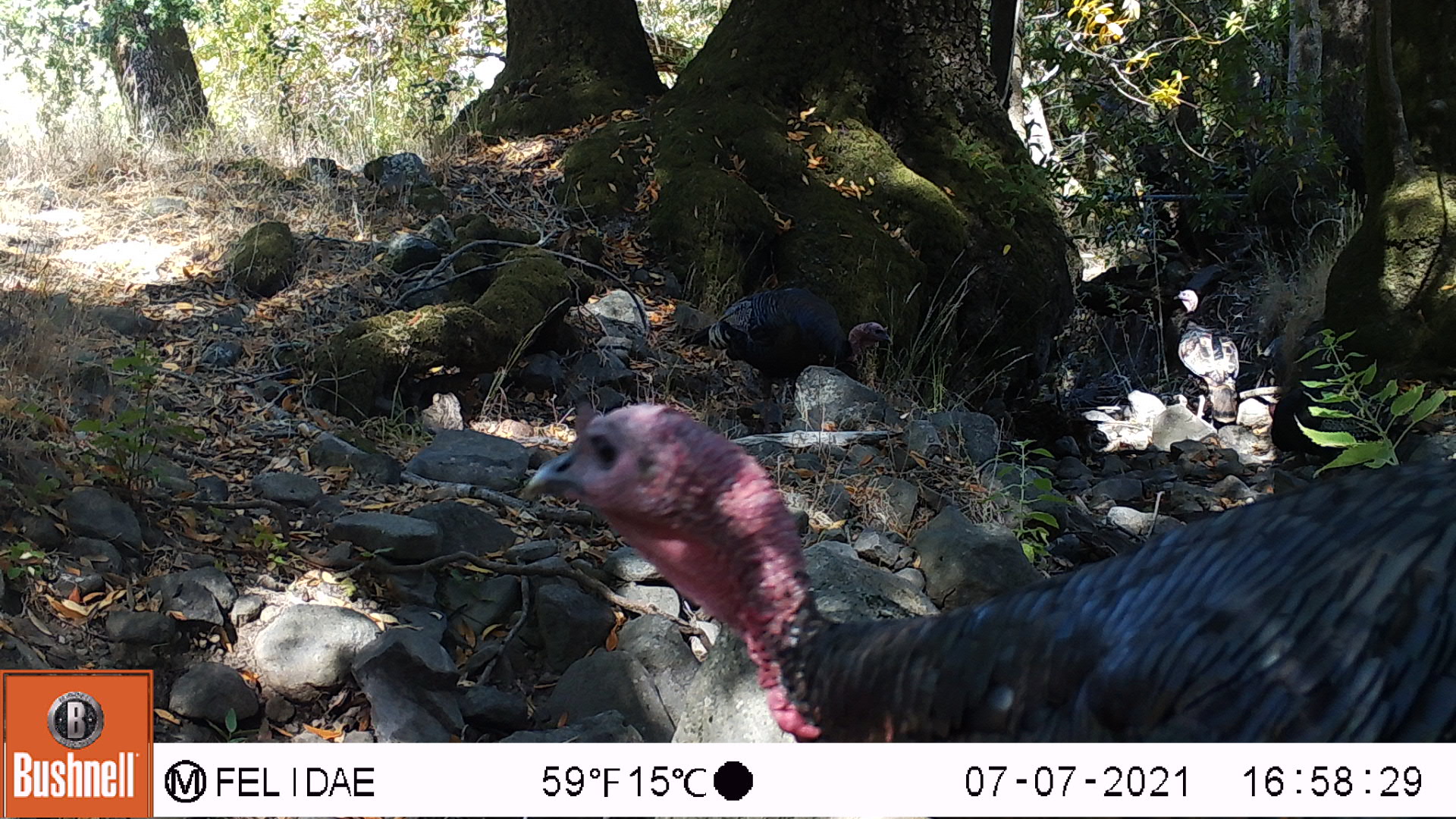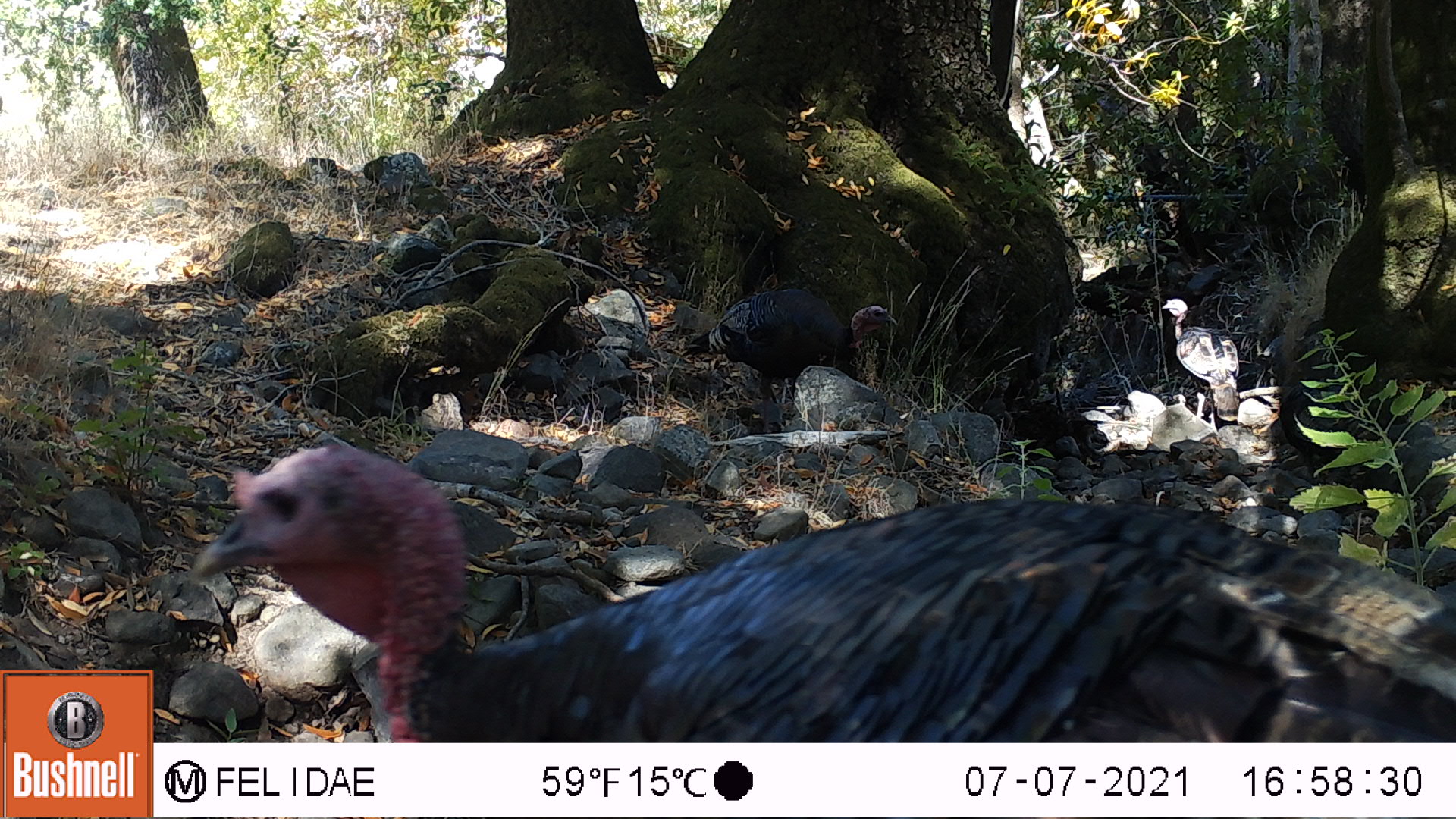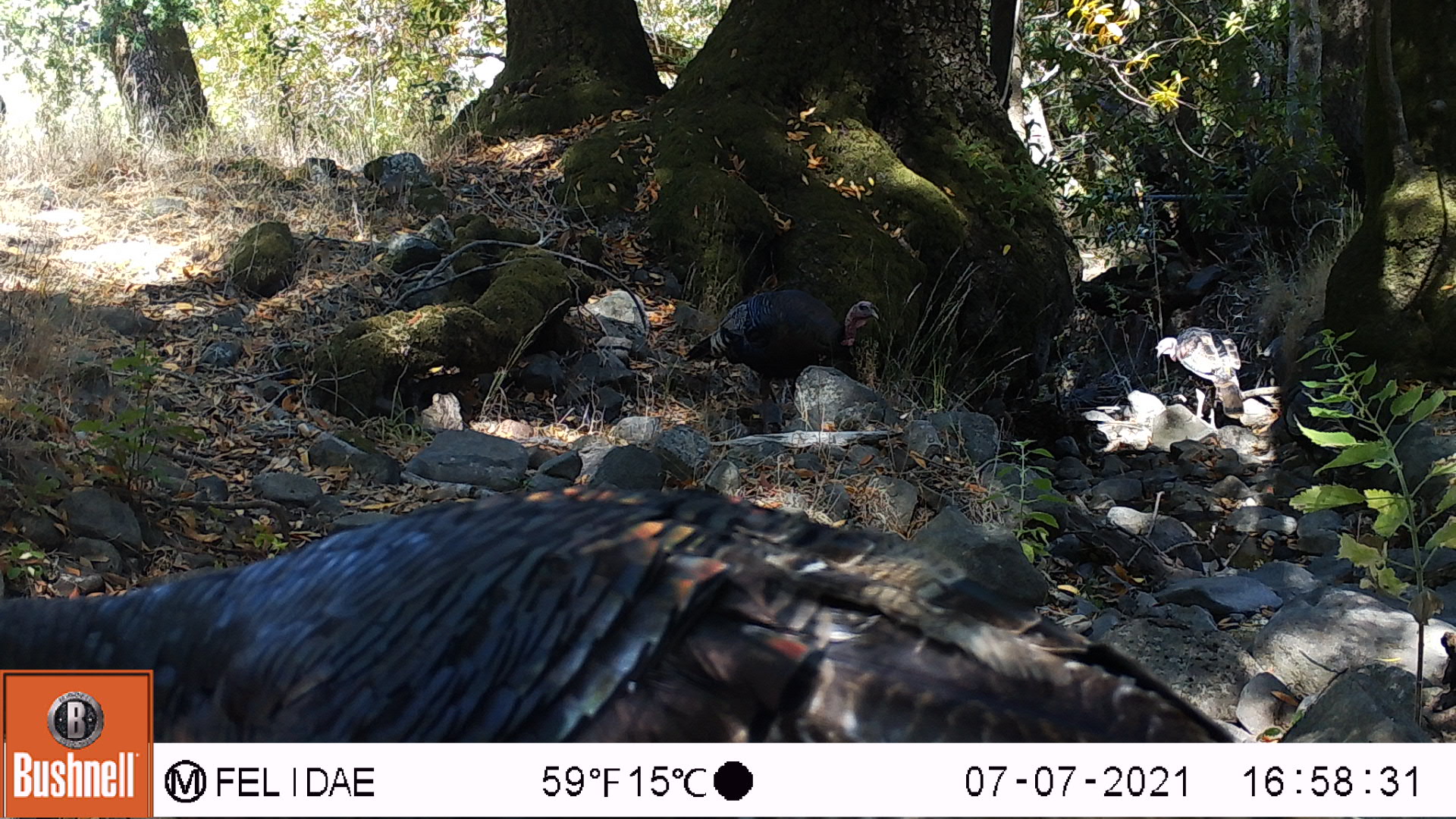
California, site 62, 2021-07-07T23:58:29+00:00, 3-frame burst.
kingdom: Animalia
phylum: Chordata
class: Aves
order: Galliformes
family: Phasianidae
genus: Meleagris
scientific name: Meleagris gallopavo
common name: turkey